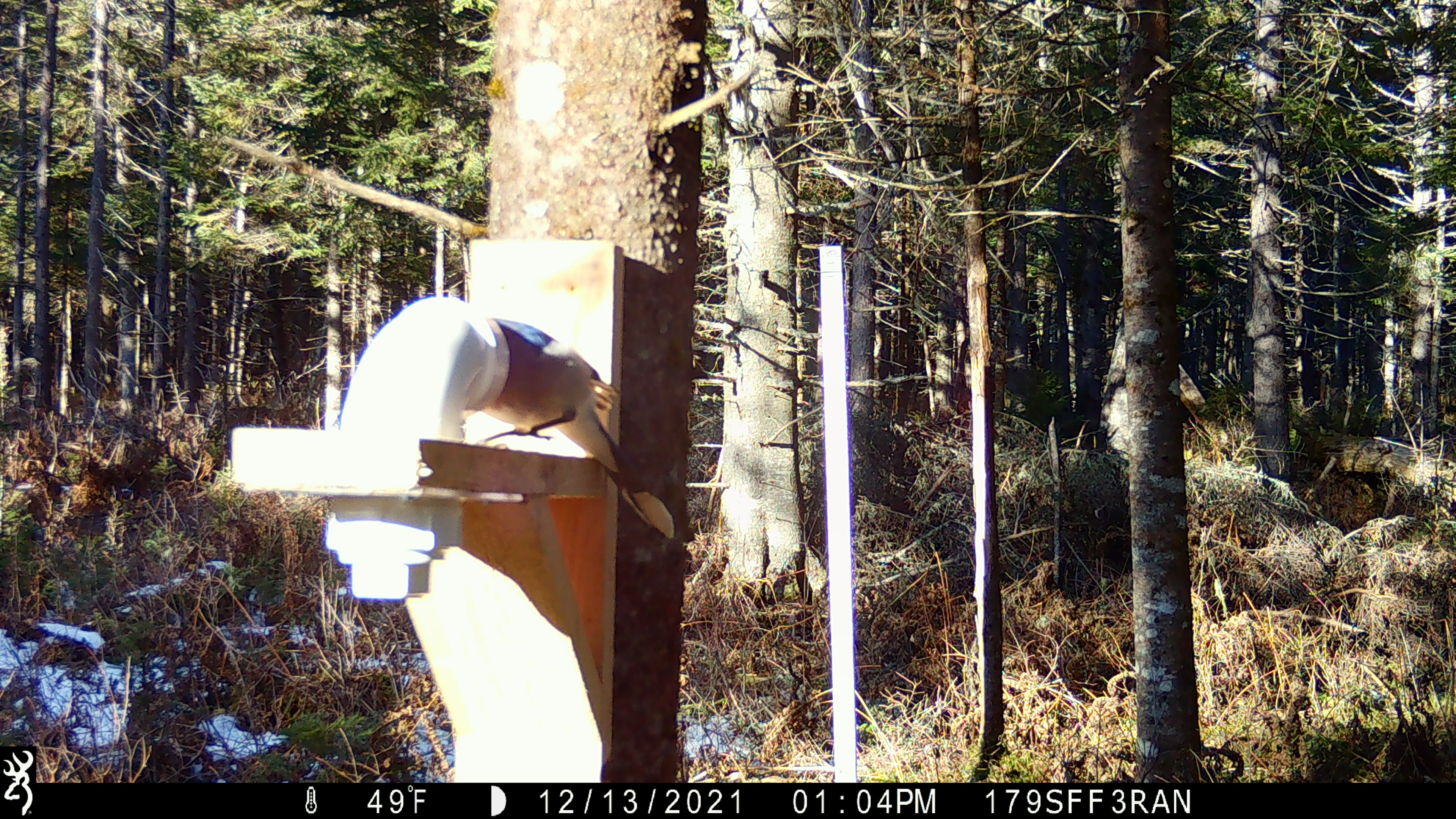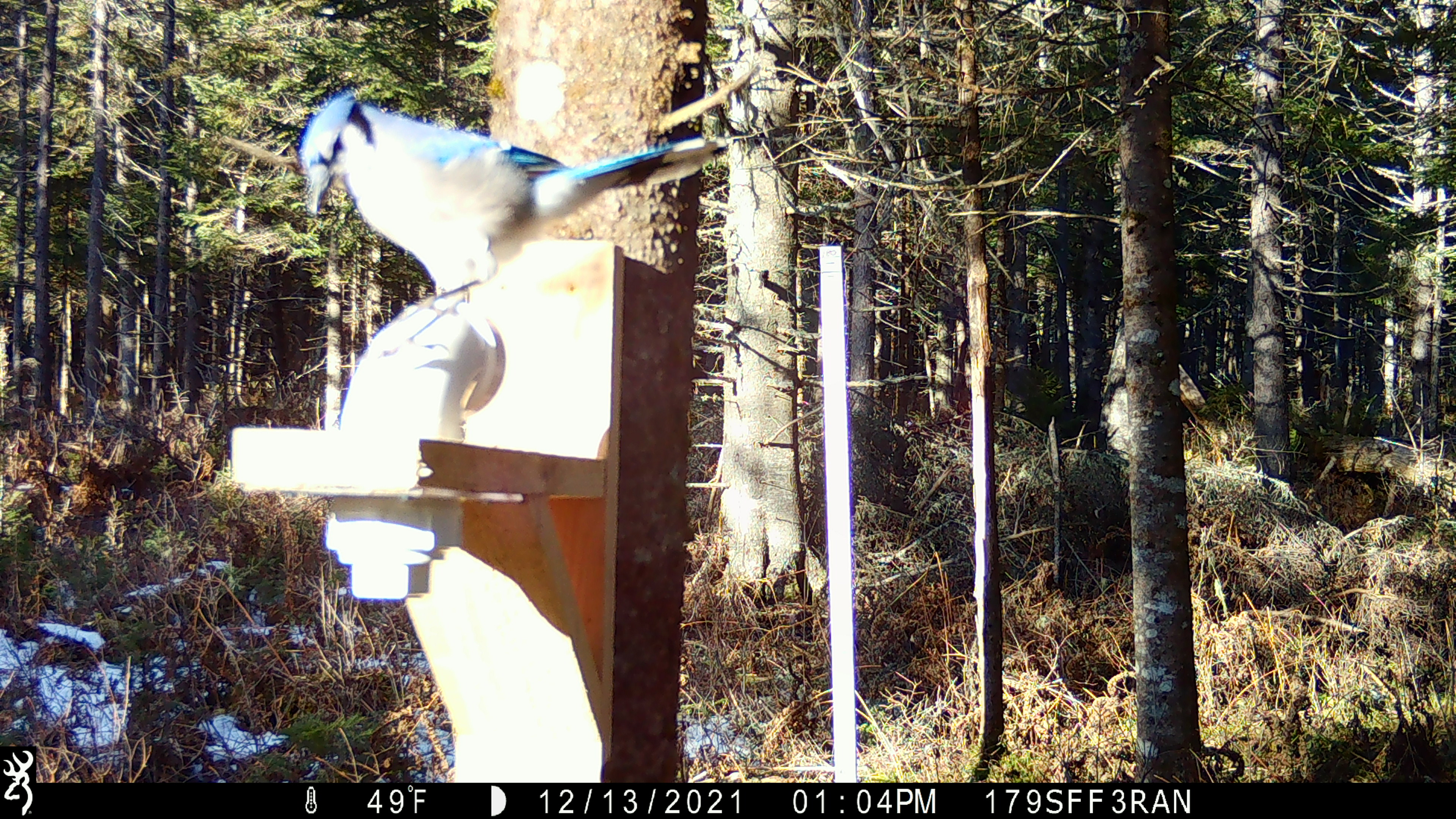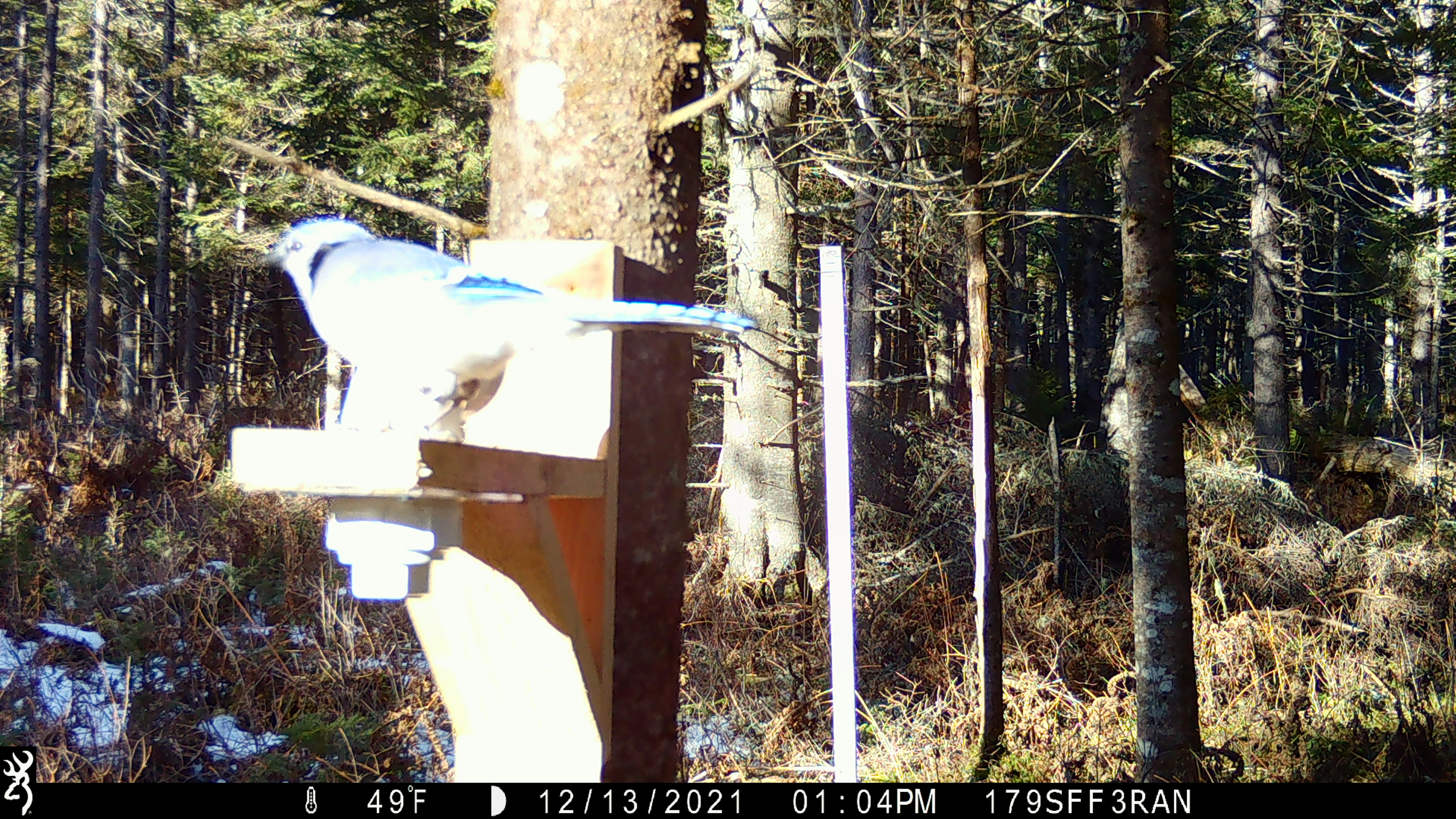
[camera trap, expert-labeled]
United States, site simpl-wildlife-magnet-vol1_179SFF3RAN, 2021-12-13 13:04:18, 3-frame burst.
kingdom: Animalia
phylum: Chordata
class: Aves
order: Passeriformes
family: Corvidae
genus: Cyanocitta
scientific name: Cyanocitta cristata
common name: blue jay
Blue jay (Cyanocitta cristata).